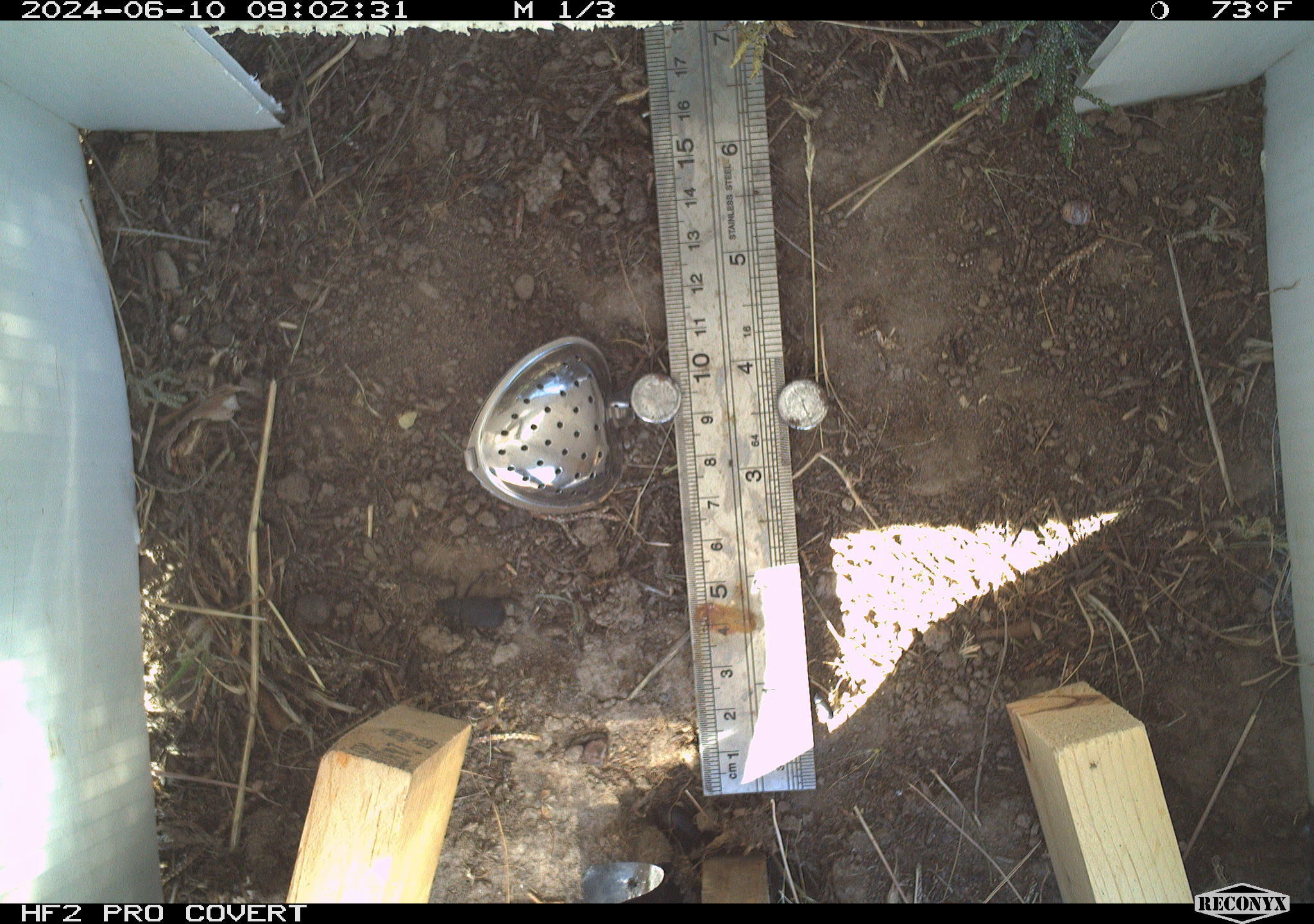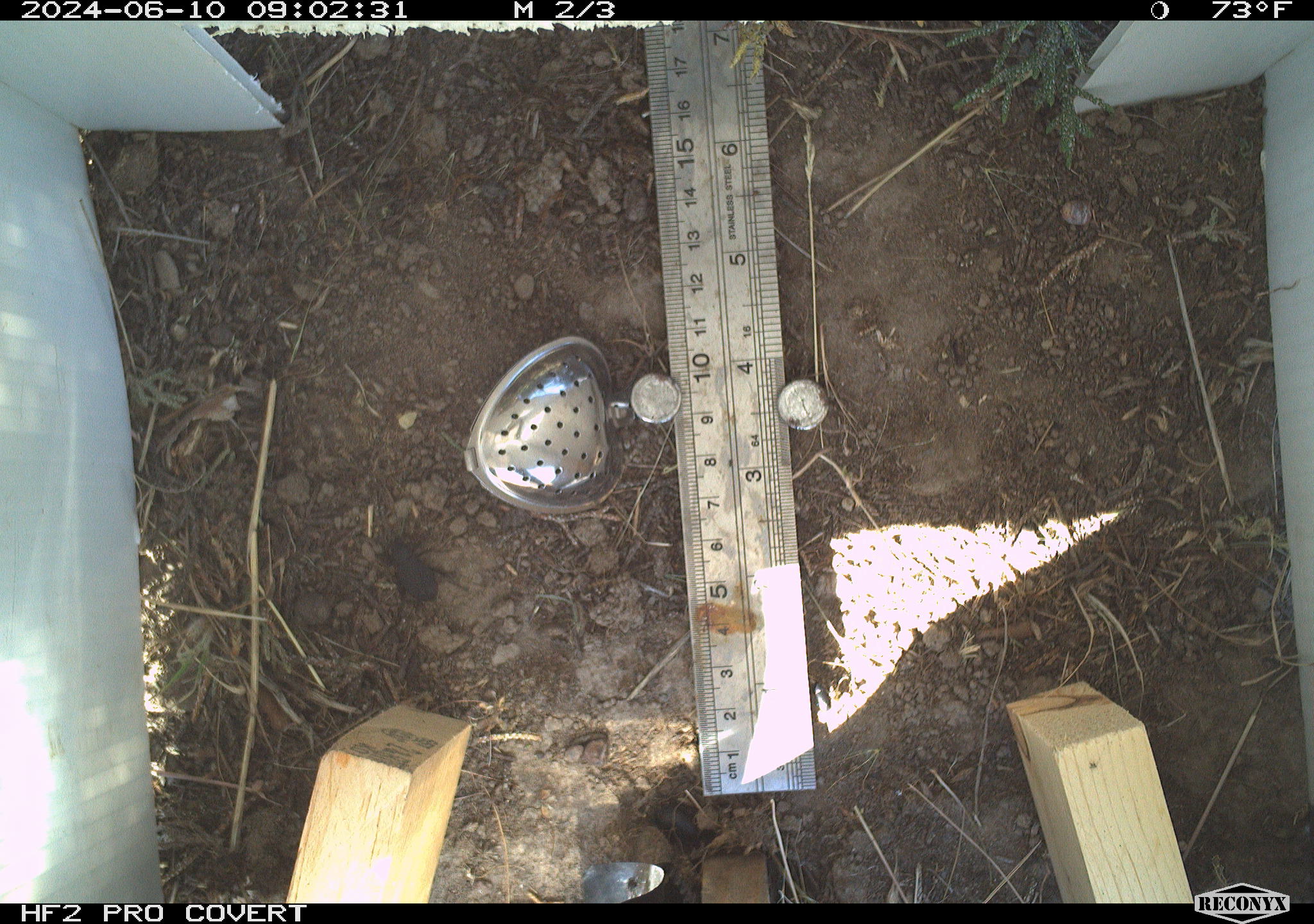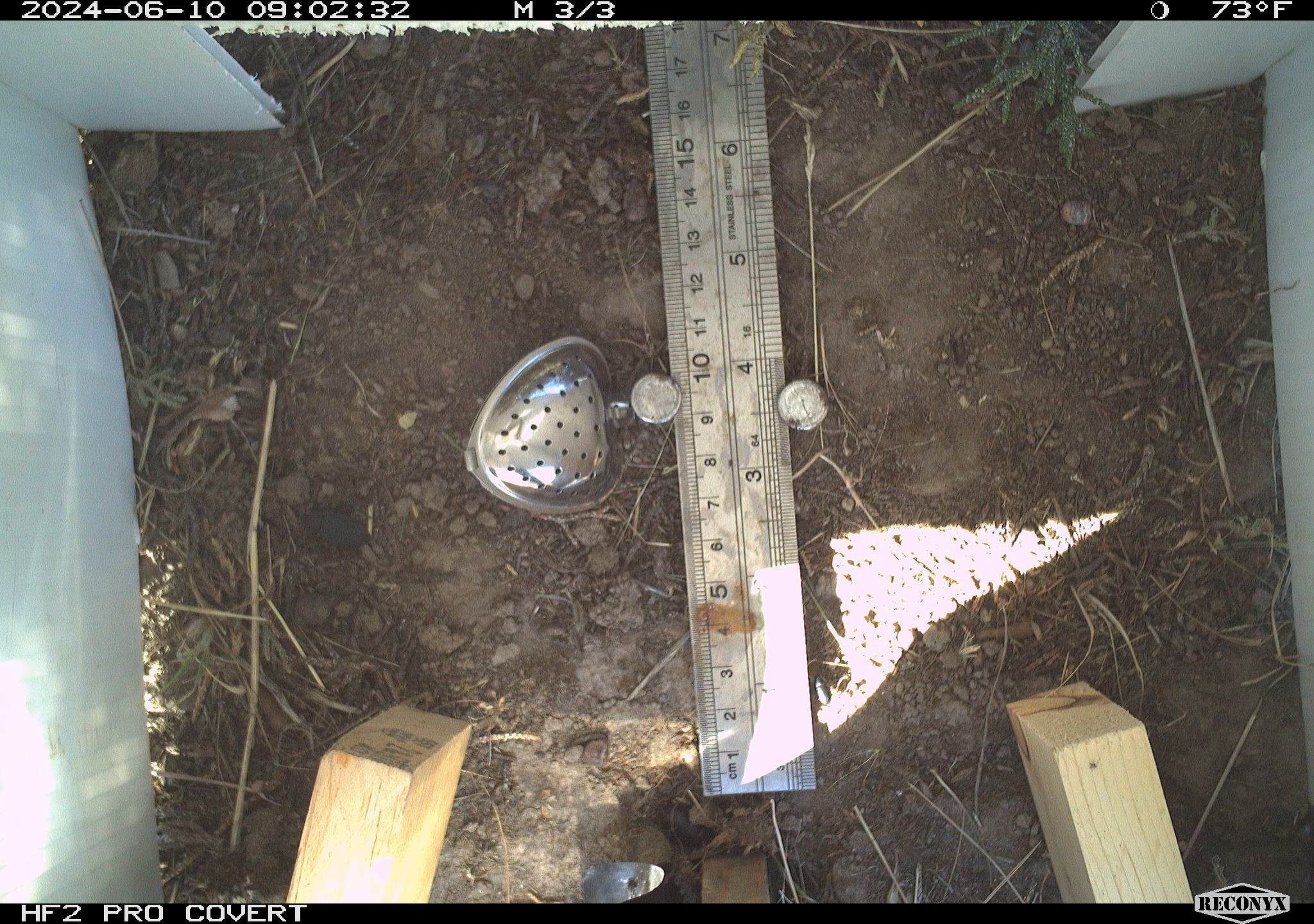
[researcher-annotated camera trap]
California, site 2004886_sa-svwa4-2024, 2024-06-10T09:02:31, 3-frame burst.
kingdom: Animalia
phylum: Arthropoda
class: Insecta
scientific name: Insecta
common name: insect